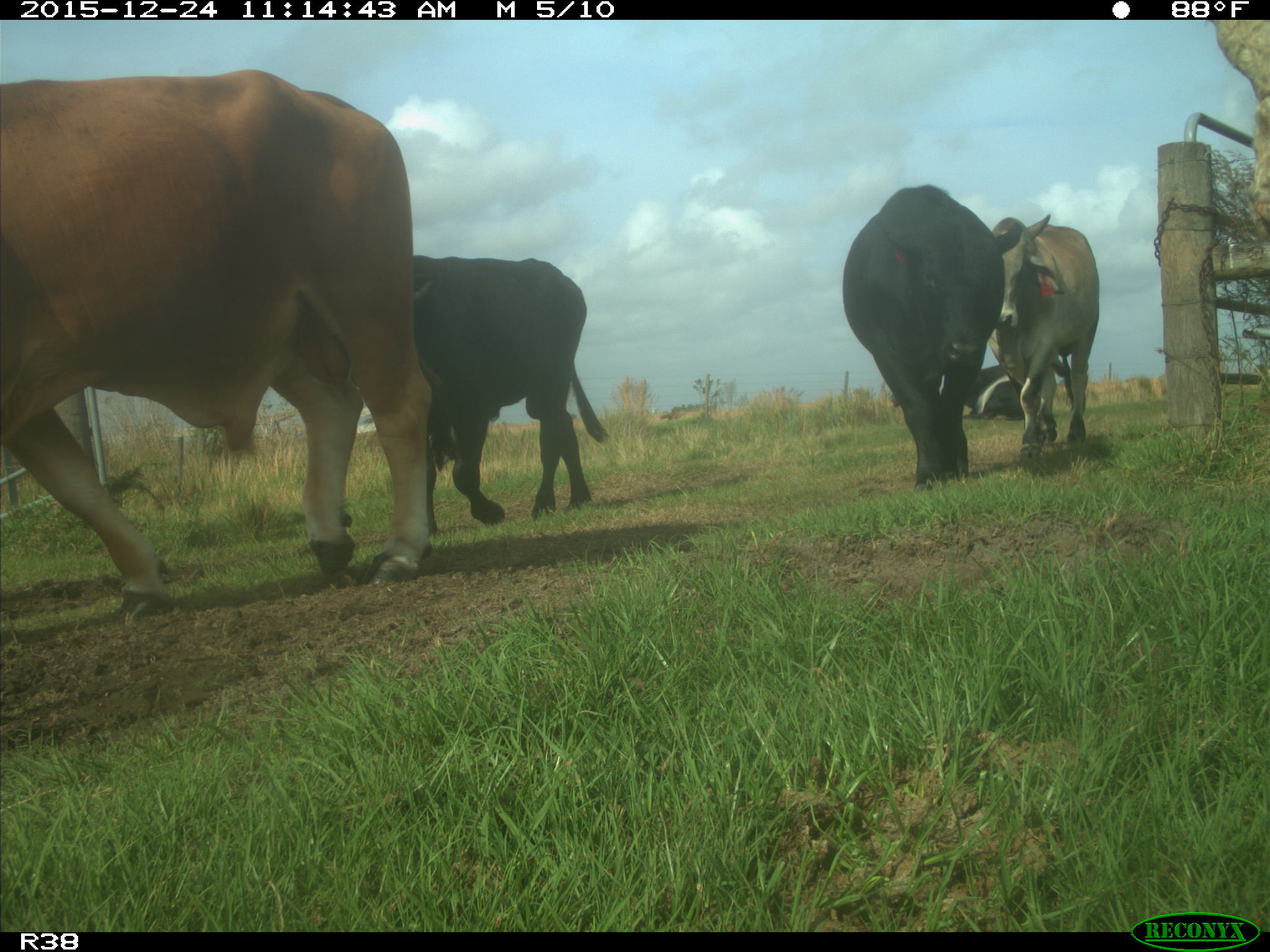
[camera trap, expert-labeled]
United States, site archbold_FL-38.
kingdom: Animalia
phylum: Chordata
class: Mammalia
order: Artiodactyla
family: Bovidae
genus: Bos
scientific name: Bos taurus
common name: domestic cow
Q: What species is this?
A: Bos taurus (domestic cow).